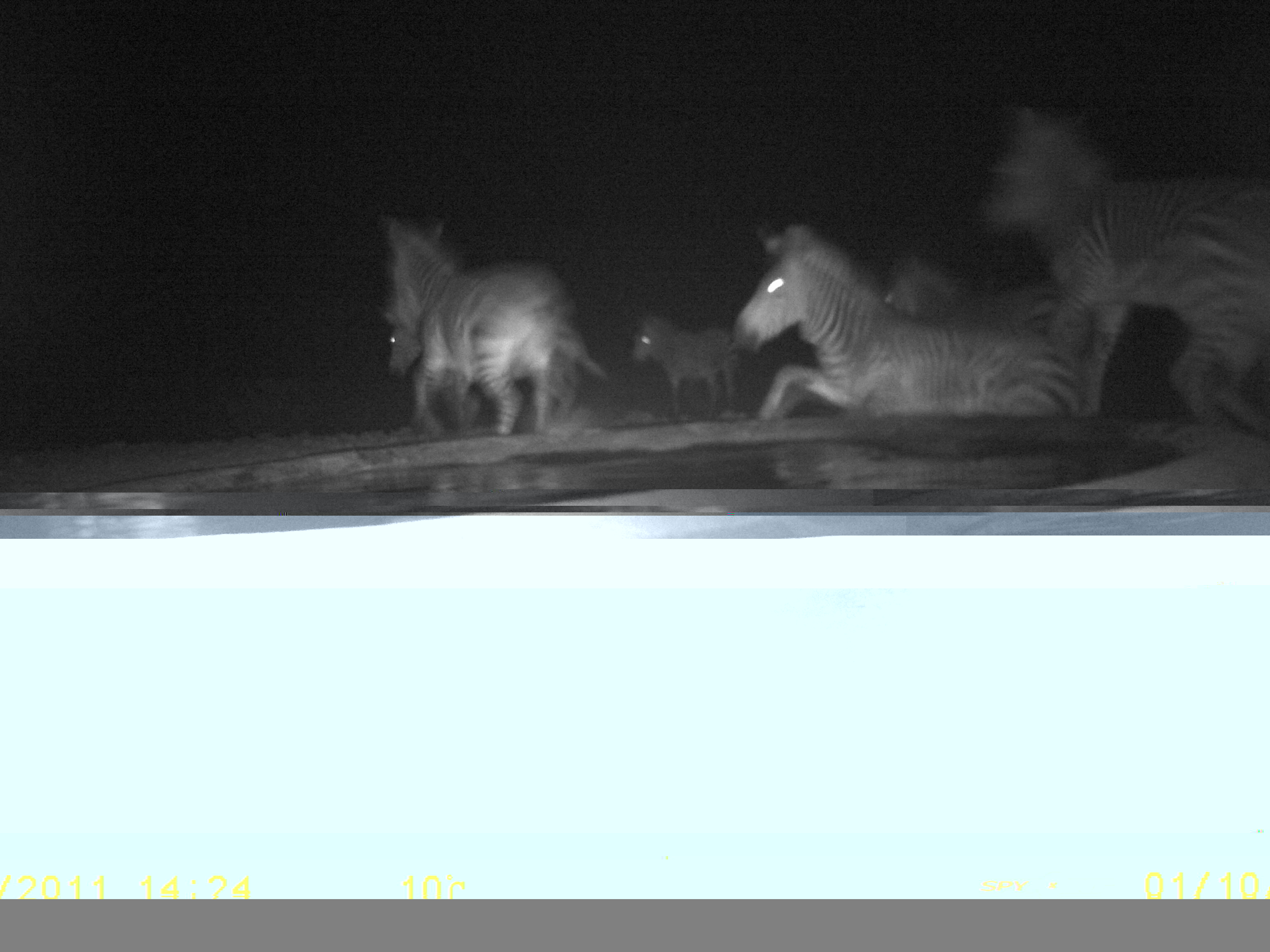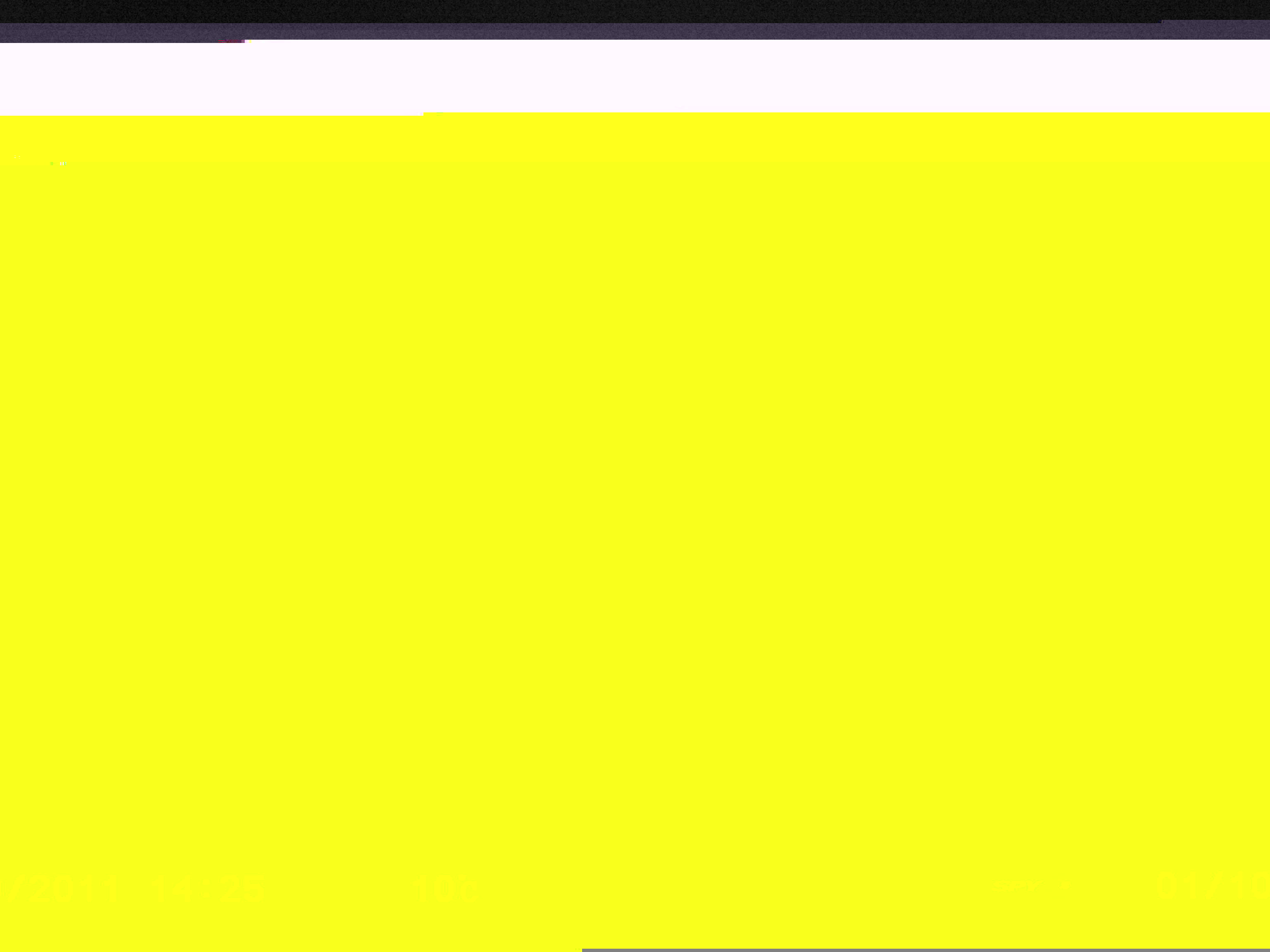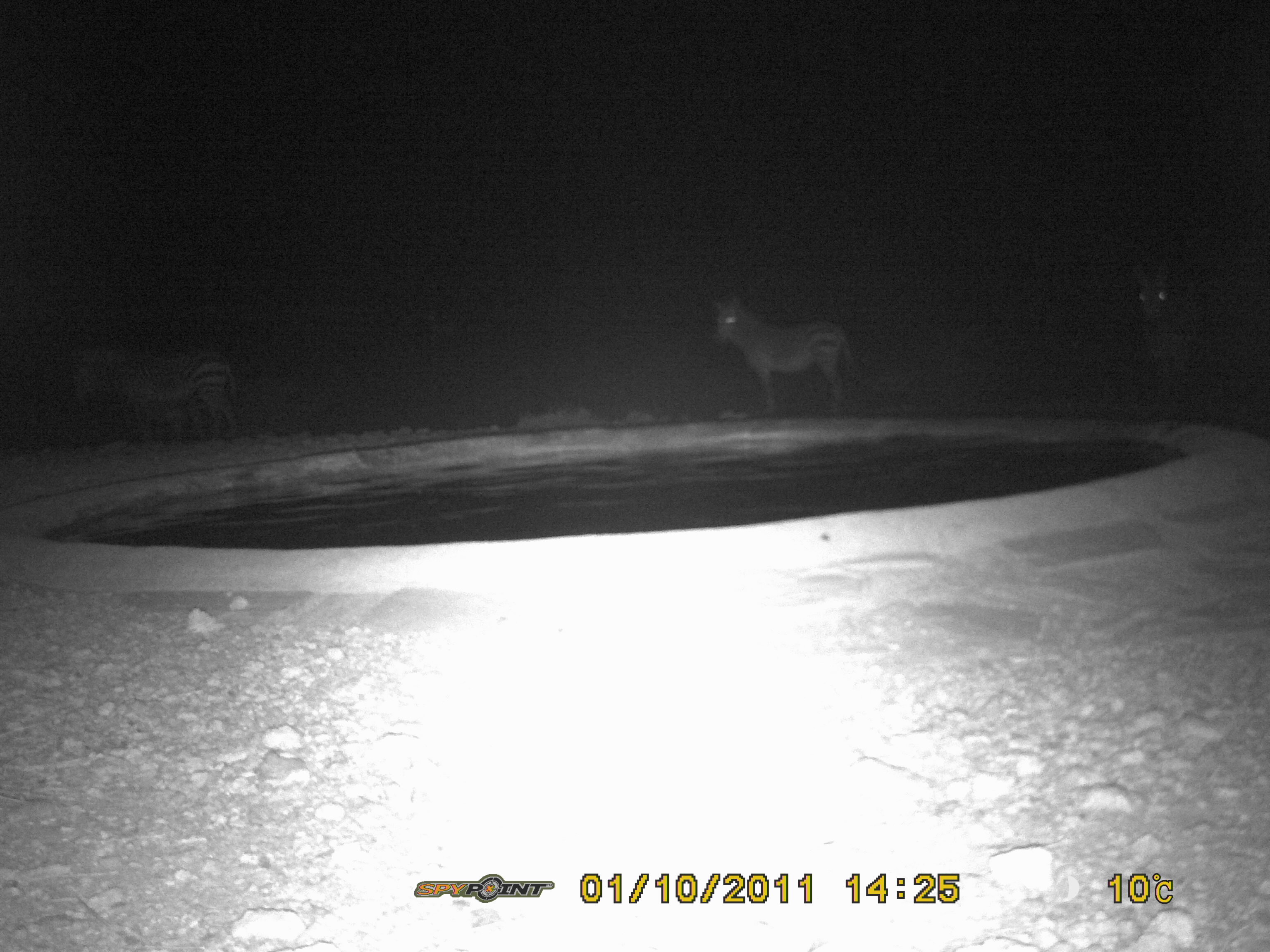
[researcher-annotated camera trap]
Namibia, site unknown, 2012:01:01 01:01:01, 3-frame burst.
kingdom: Animalia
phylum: Chordata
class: Mammalia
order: Perissodactyla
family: Equidae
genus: Equus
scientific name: Equus zebra hartmannae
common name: hartmann's mountain zebra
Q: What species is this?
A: Equus zebra hartmannae (hartmann's mountain zebra).